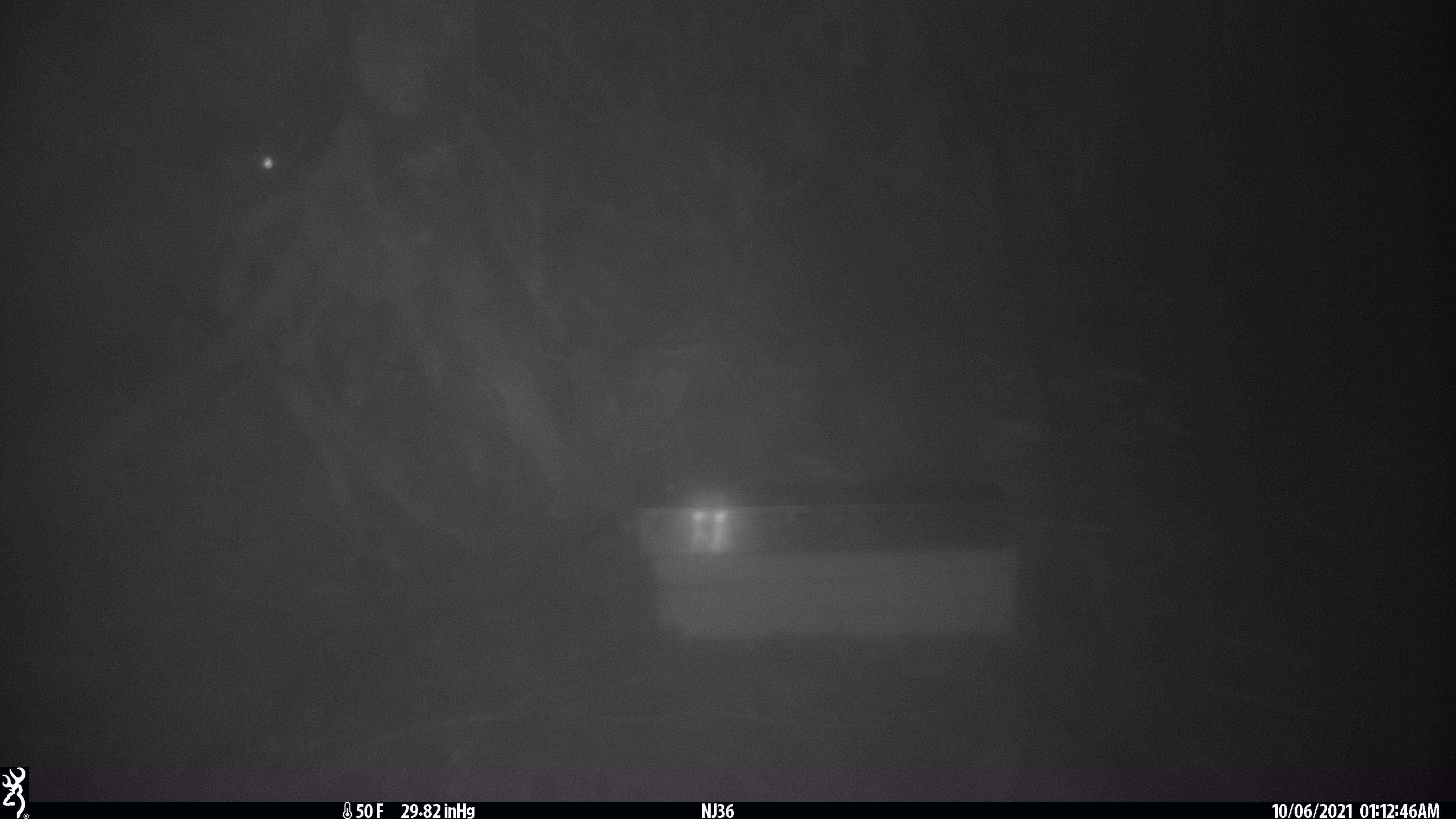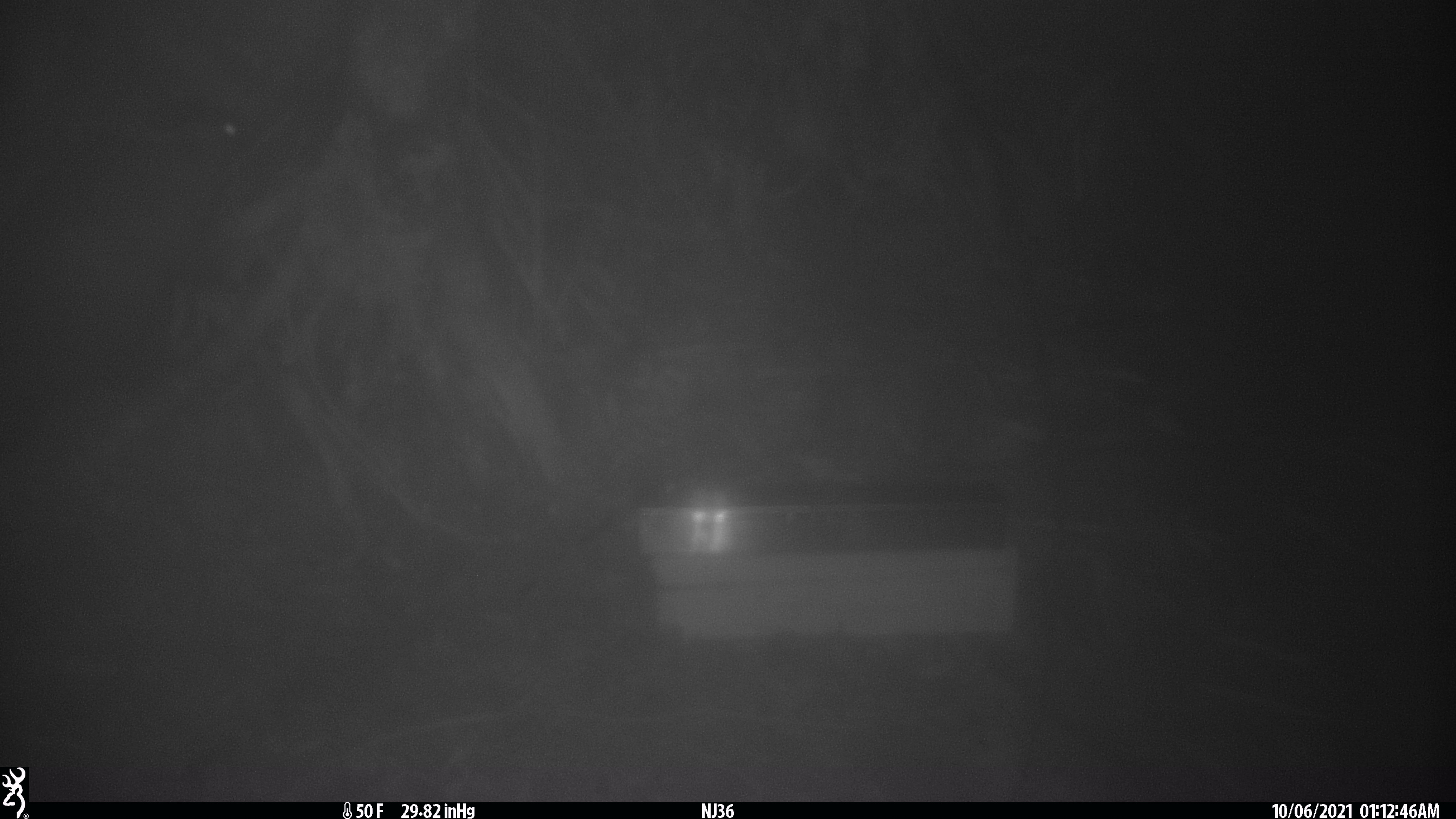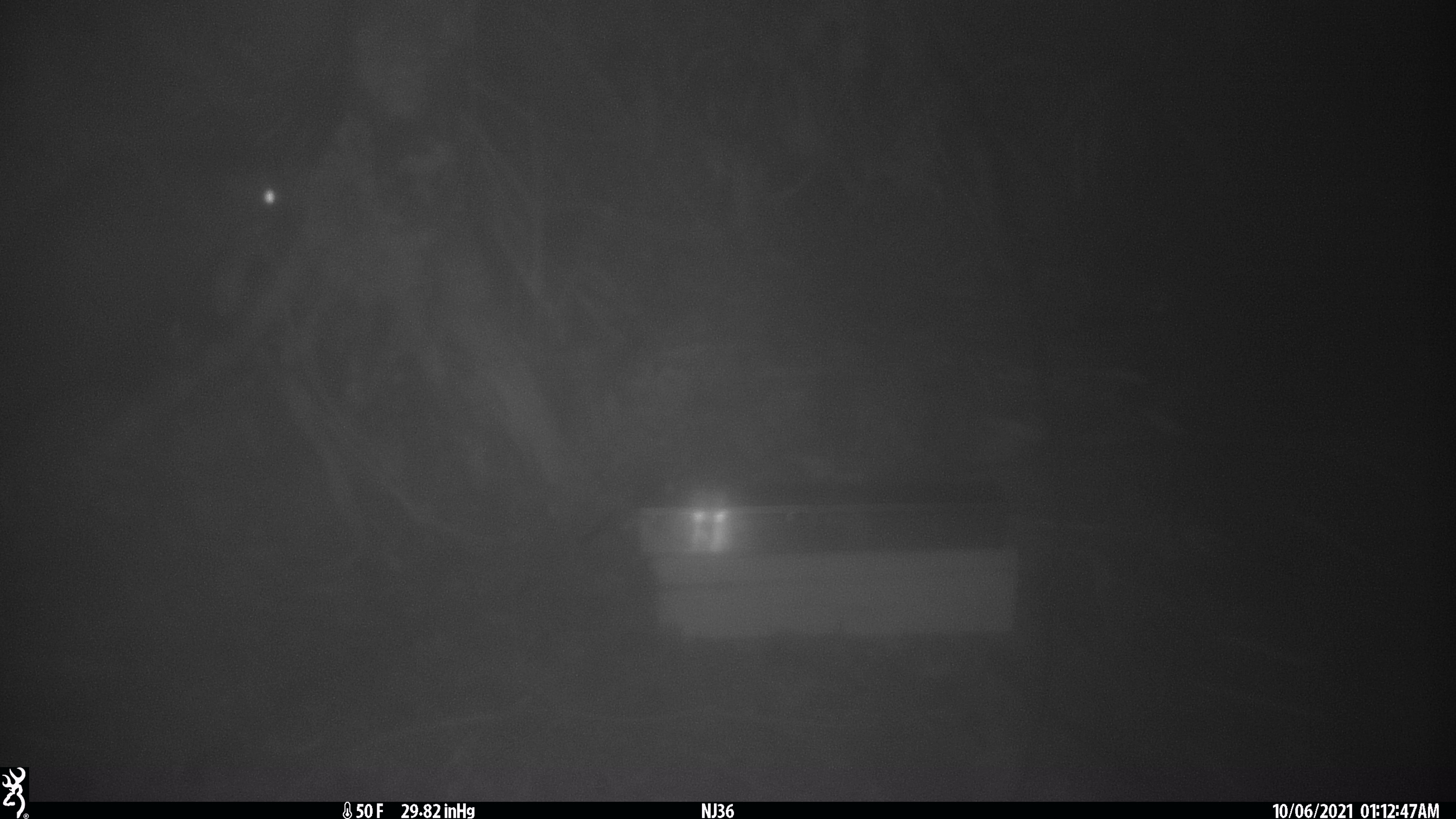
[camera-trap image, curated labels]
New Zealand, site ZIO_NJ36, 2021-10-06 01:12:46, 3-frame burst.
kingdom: Animalia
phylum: Chordata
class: Mammalia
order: Diprotodontia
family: Phalangeridae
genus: Trichosurus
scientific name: Trichosurus vulpecula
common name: common brushtail possum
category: possum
Possum (common brushtail possum) (Trichosurus vulpecula).